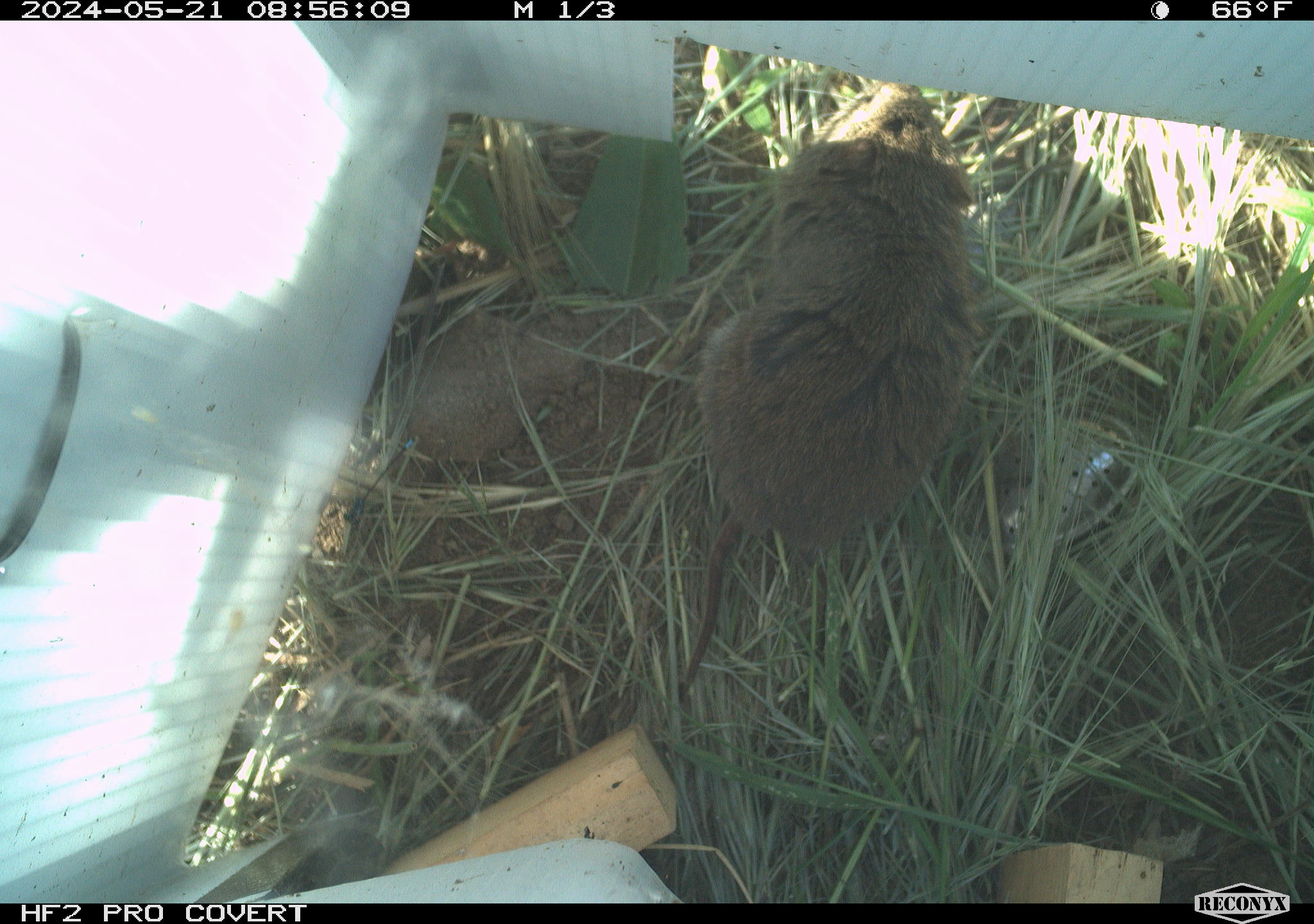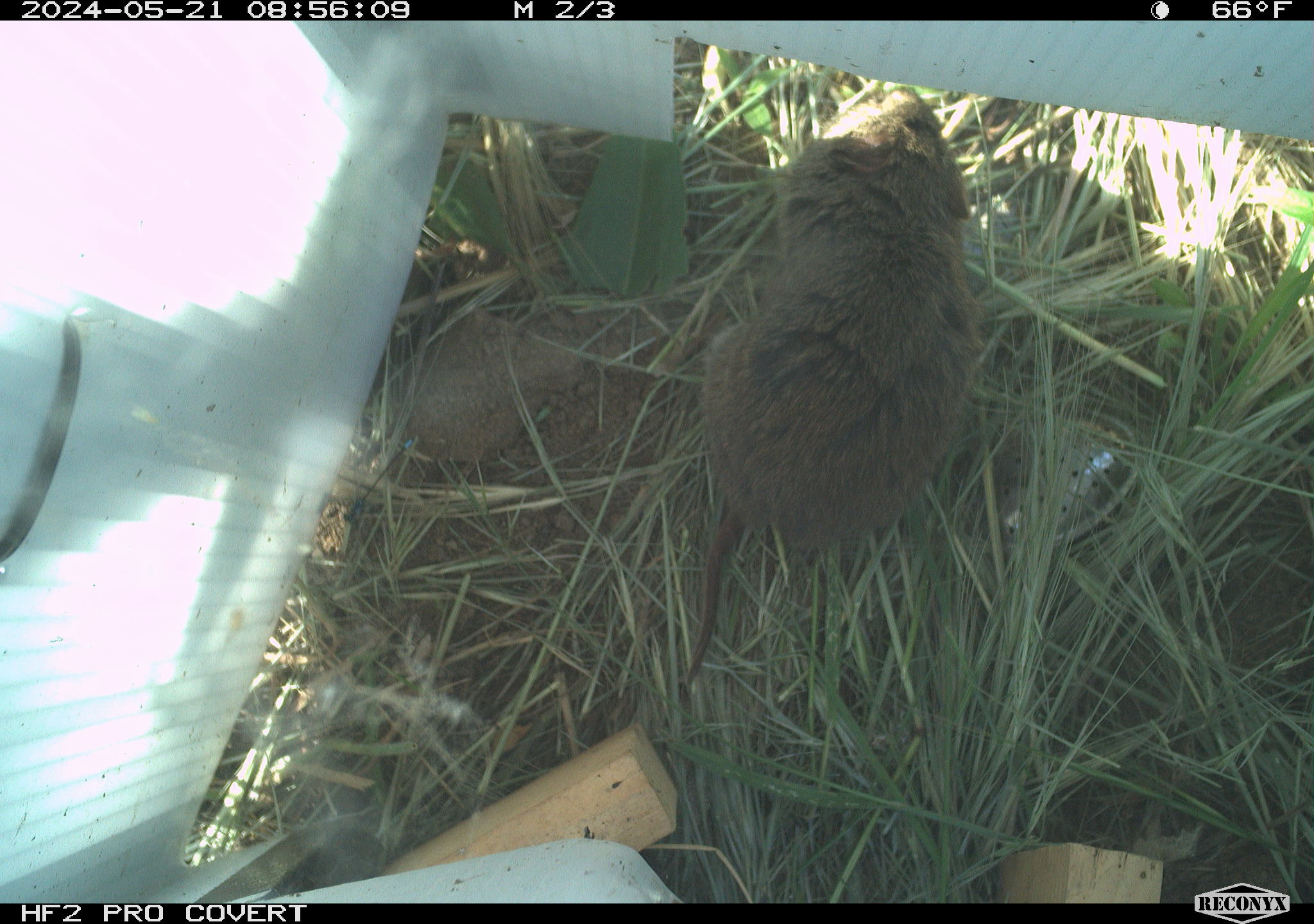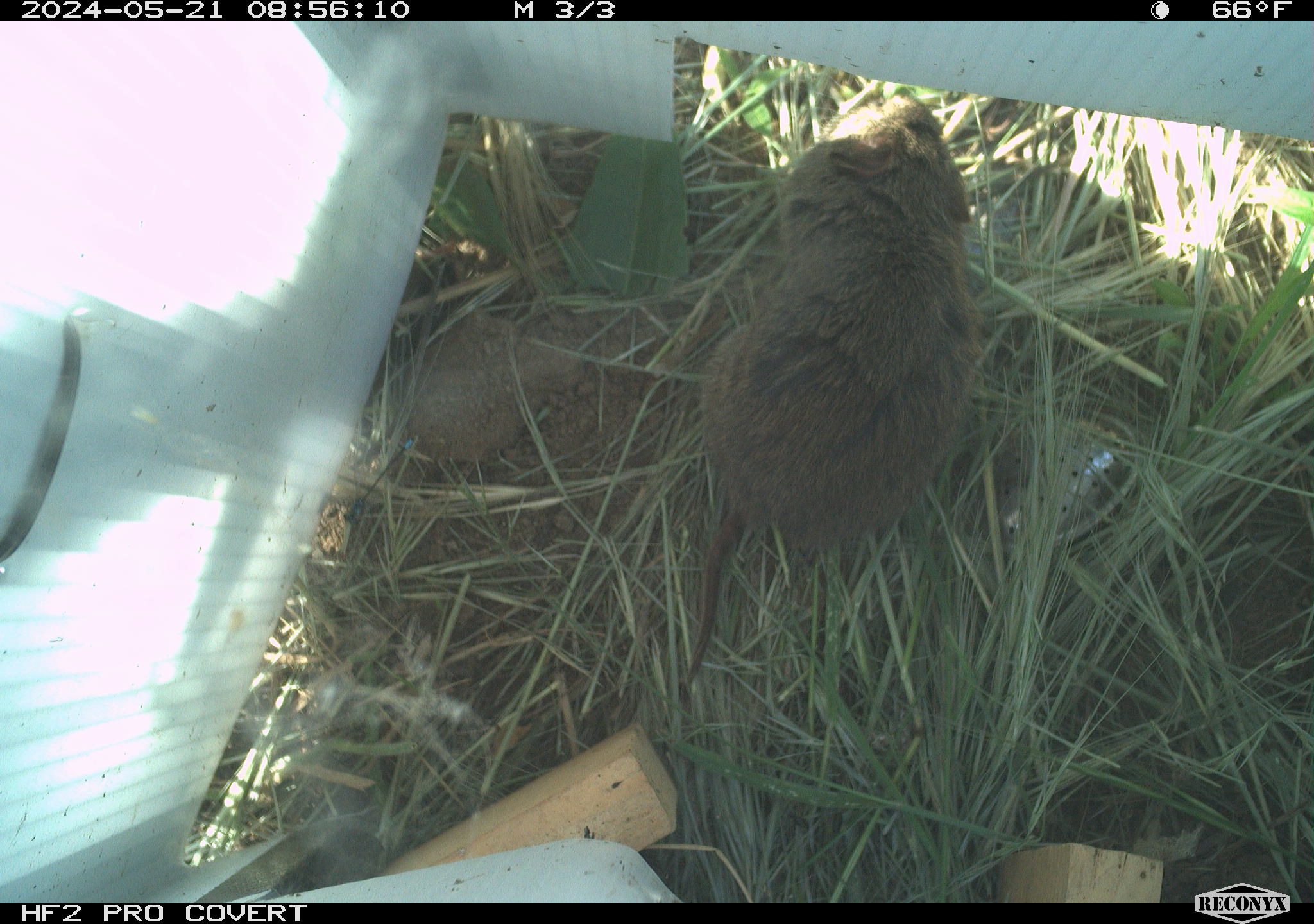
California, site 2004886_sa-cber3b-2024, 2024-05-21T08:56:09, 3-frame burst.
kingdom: Animalia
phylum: Chordata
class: Mammalia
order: Rodentia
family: Cricetidae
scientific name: Arvicolinae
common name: voles, lemmings, and muskrats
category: arvicolinae subfamily